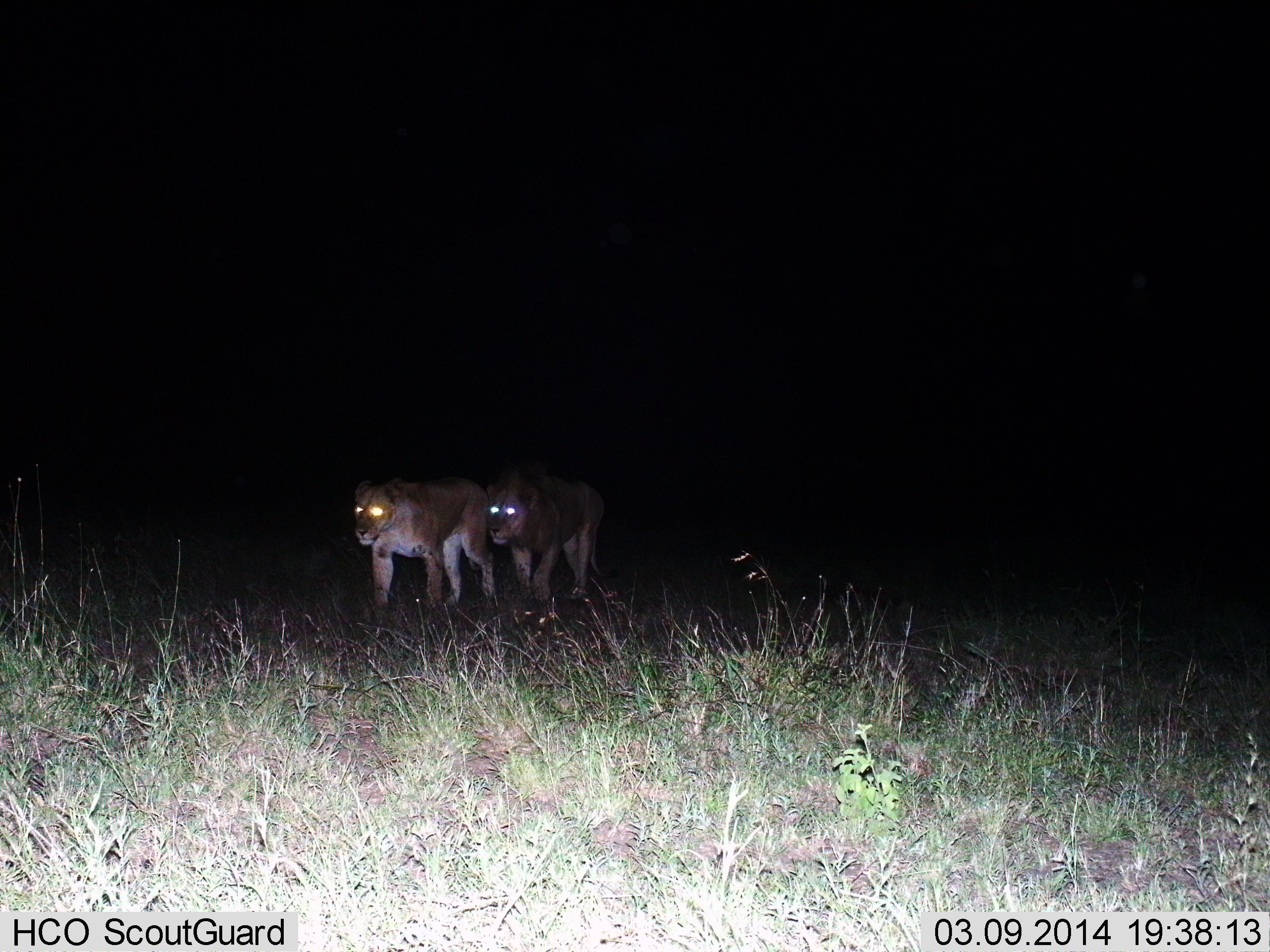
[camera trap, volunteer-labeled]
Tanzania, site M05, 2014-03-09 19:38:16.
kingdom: Animalia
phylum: Chordata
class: Mammalia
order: Carnivora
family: Felidae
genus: Panthera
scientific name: Panthera leo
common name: lion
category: lionfemale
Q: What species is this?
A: Lionfemale (lion) (Panthera leo).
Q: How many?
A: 2.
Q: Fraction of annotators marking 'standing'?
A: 5%.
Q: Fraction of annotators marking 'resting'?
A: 0%.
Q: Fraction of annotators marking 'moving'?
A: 100%.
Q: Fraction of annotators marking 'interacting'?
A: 0%.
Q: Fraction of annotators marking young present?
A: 0%.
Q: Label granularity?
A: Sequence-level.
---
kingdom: Animalia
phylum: Chordata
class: Mammalia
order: Carnivora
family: Felidae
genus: Panthera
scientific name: Panthera leo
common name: lion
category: lionmale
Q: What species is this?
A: Lionmale (lion) (Panthera leo).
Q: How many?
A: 1.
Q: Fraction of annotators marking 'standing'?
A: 5%.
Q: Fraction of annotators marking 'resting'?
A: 0%.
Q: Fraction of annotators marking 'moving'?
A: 100%.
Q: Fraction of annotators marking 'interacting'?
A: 0%.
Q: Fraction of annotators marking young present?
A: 0%.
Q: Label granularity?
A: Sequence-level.